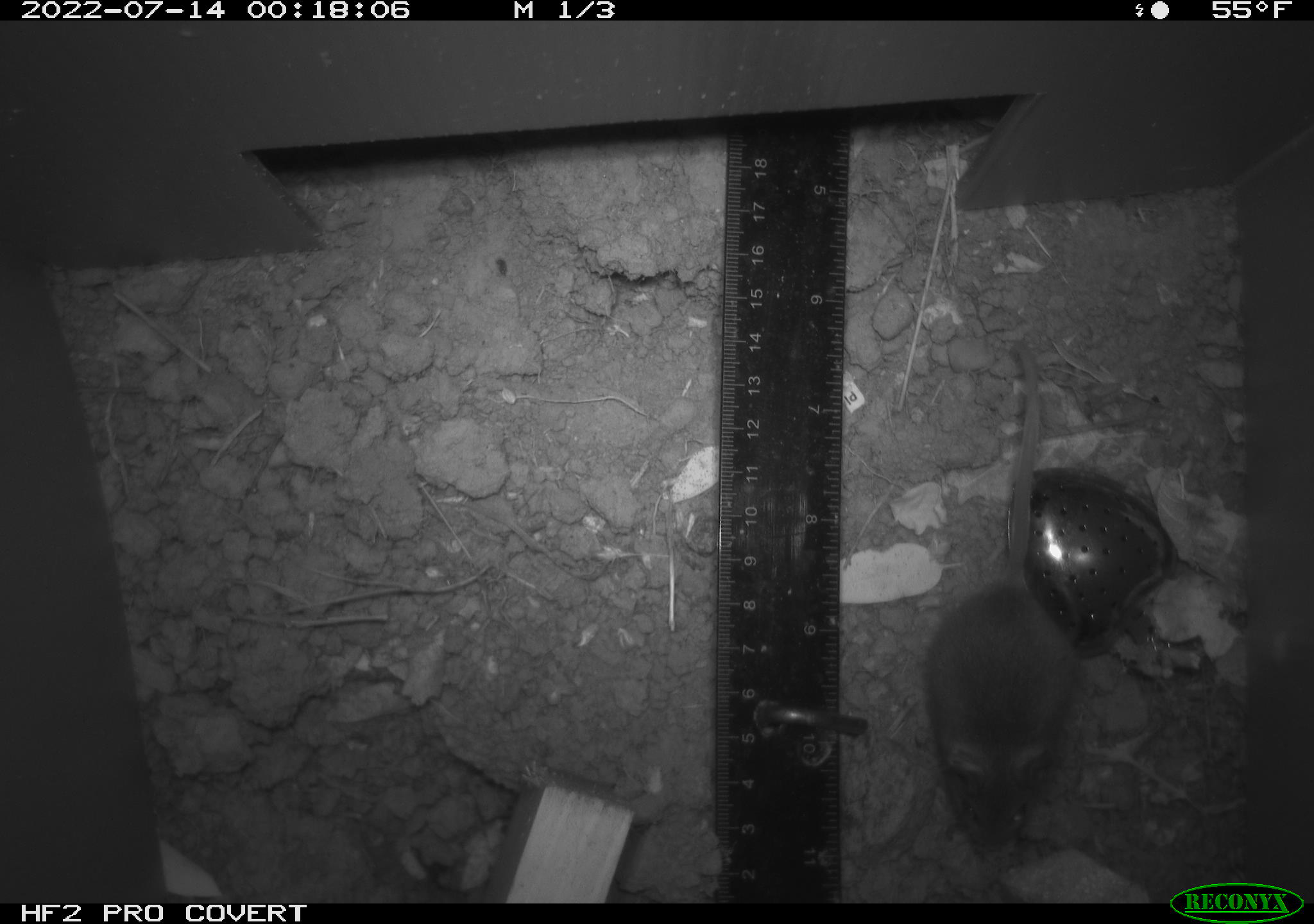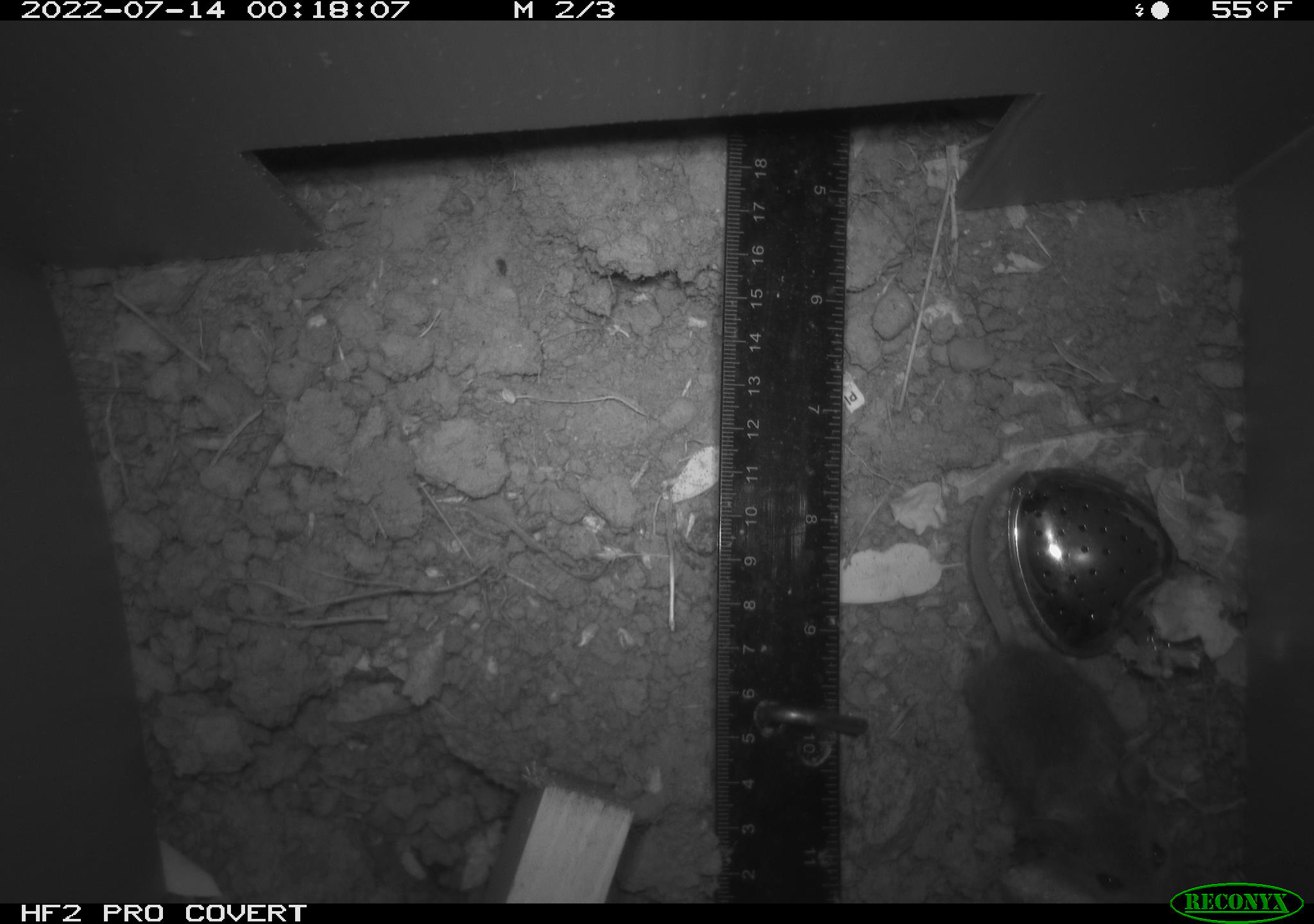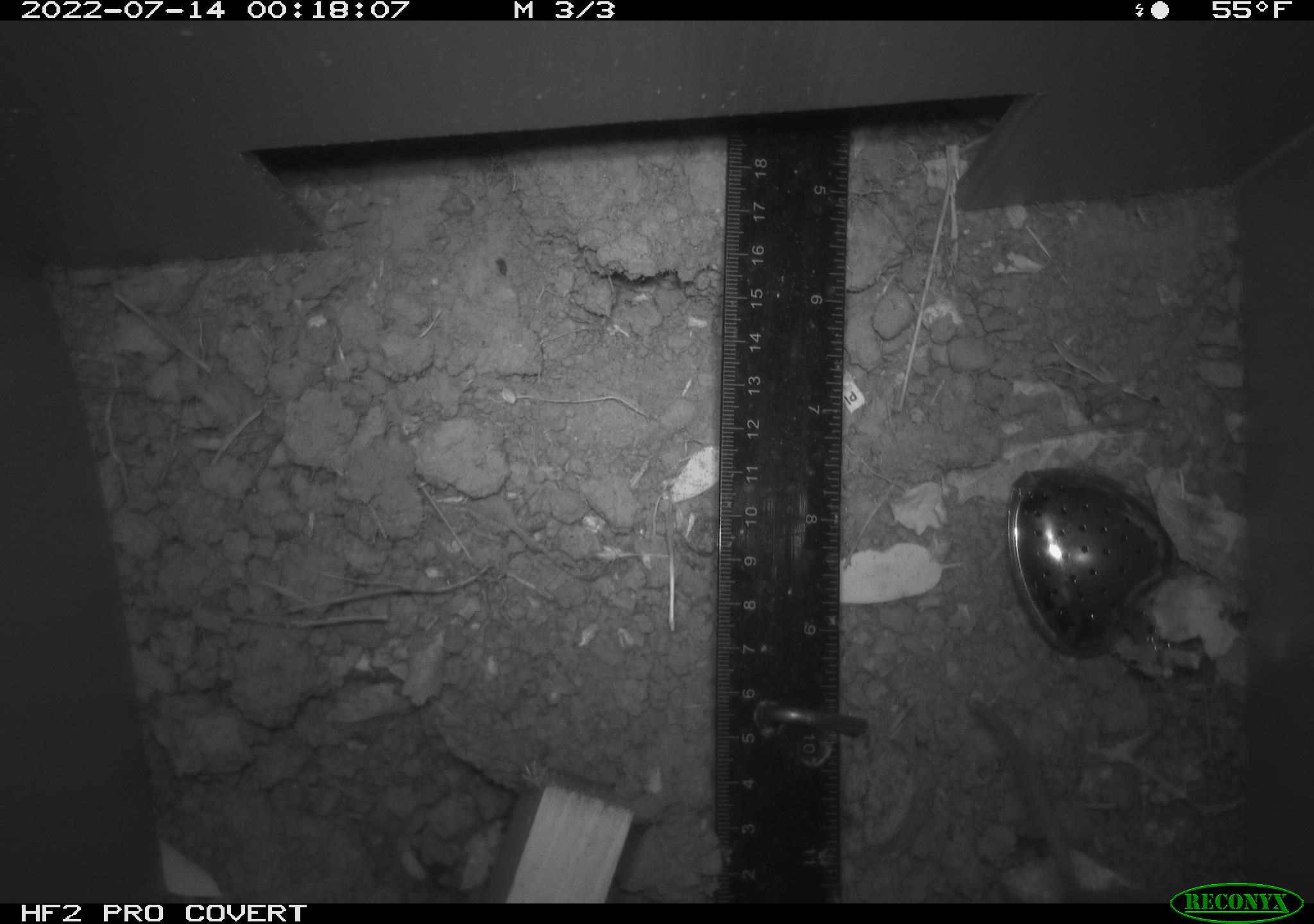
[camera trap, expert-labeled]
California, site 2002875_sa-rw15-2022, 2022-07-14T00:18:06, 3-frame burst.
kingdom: Animalia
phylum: Chordata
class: Mammalia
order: Rodentia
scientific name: Rodentia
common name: mouse species